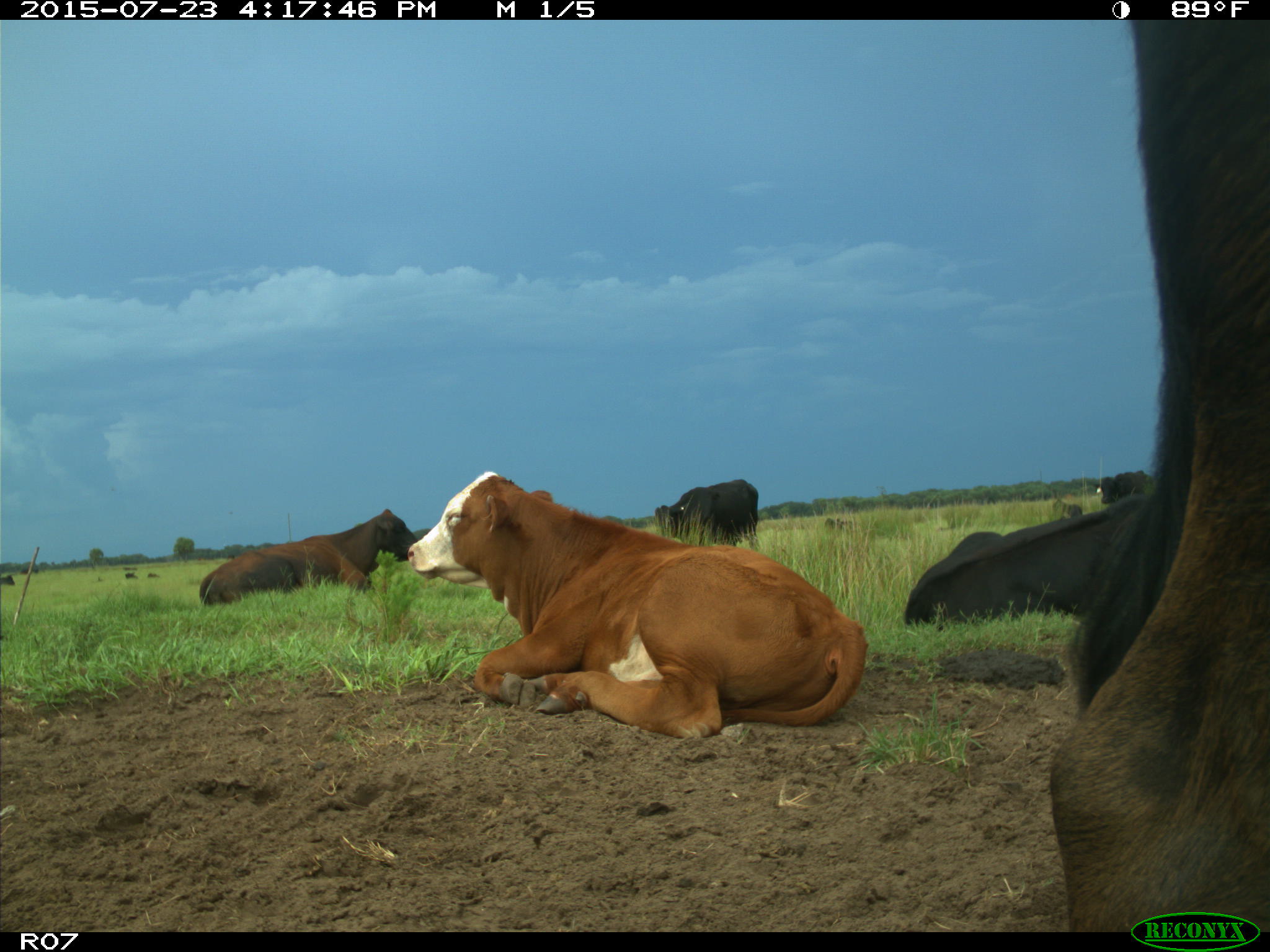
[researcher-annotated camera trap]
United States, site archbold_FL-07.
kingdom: Animalia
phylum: Chordata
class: Mammalia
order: Artiodactyla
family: Bovidae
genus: Bos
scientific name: Bos taurus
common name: domestic cow